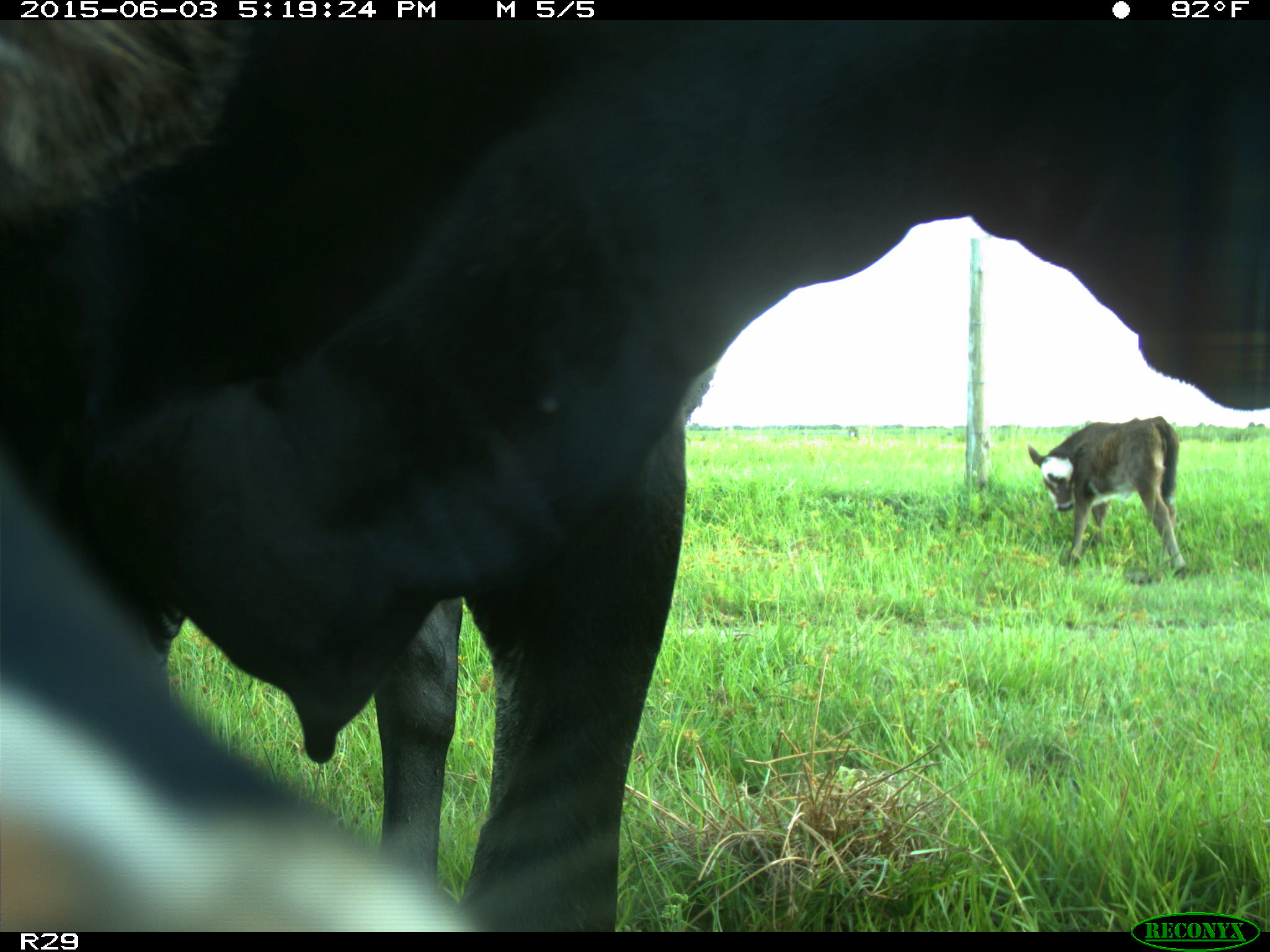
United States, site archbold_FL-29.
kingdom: Animalia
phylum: Chordata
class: Mammalia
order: Artiodactyla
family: Bovidae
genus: Bos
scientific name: Bos taurus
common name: domestic cow